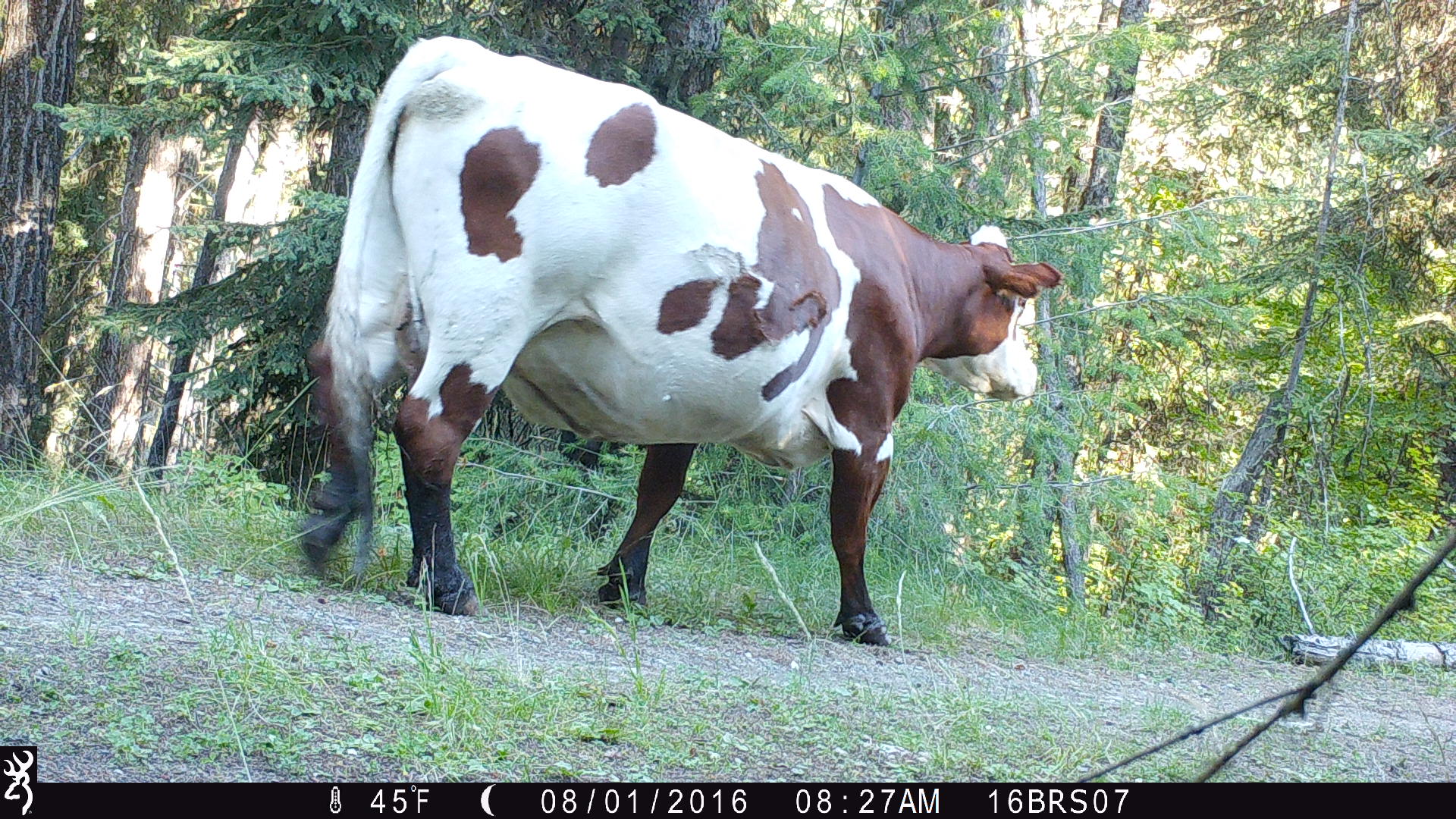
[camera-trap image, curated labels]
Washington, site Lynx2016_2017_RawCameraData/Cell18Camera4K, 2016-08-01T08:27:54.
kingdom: Animalia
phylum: Chordata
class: Mammalia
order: Artiodactyla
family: Bovidae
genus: Bos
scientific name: Bos taurus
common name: domestic cattle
Domestic cattle (Bos taurus). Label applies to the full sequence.